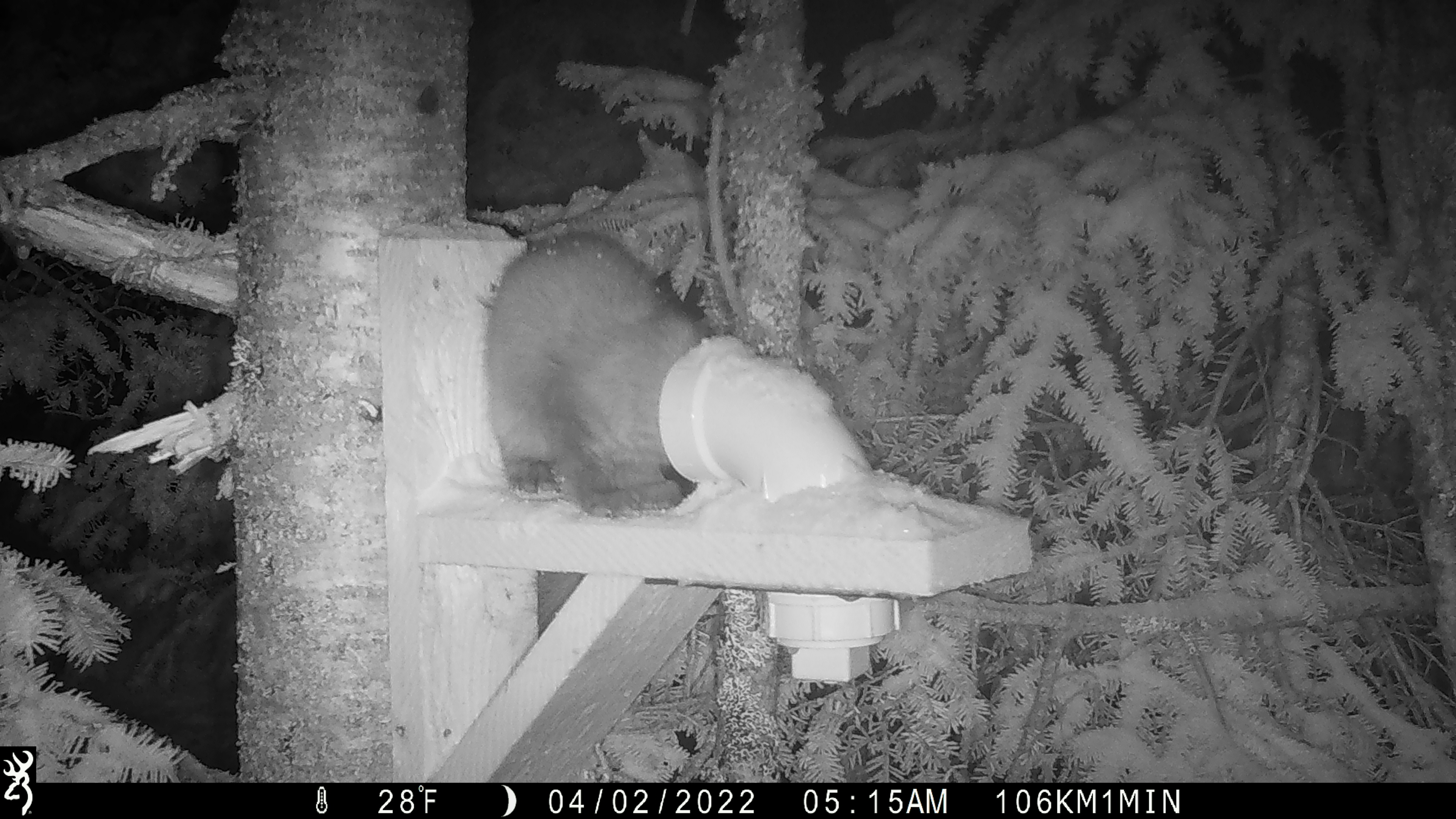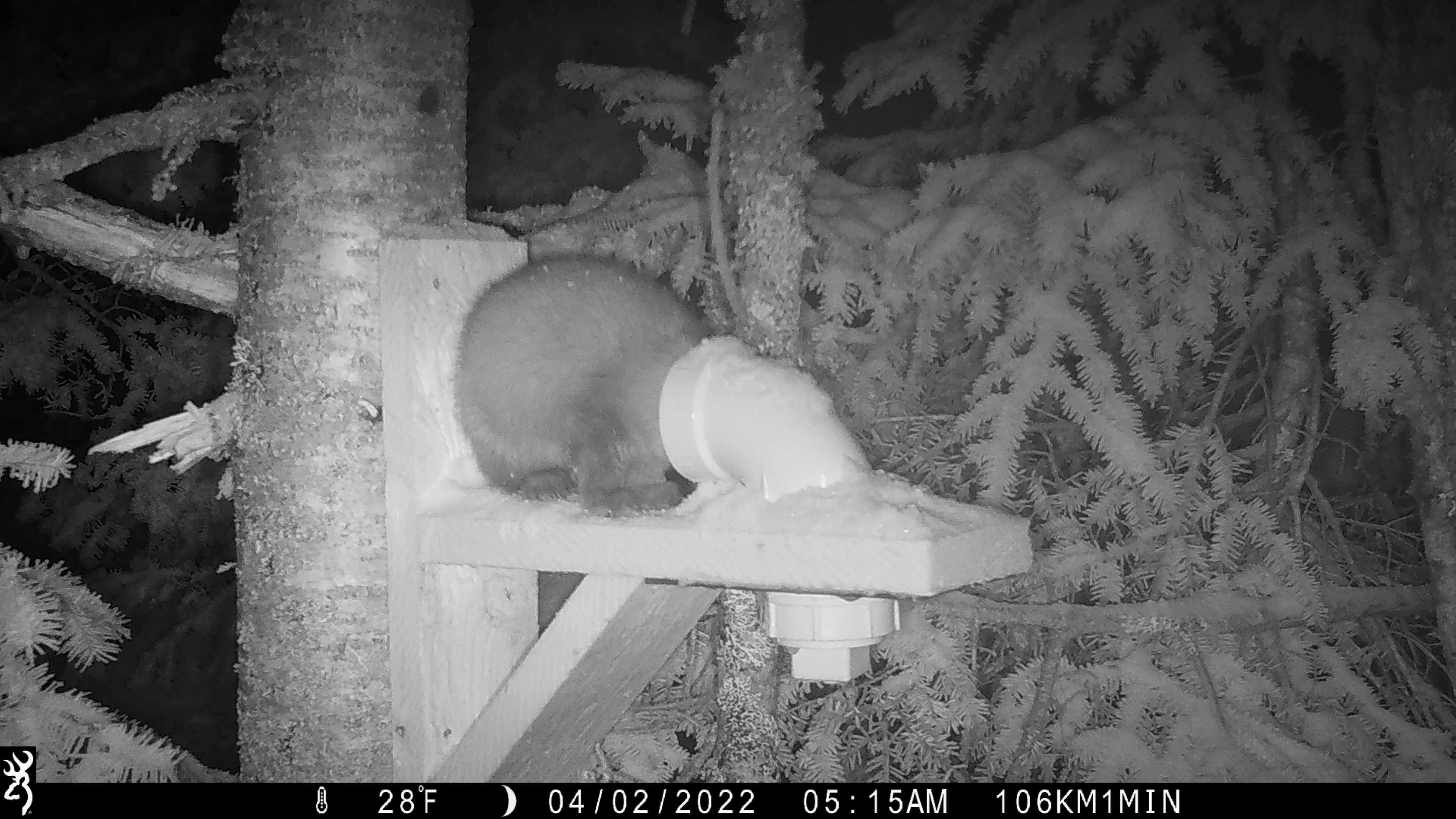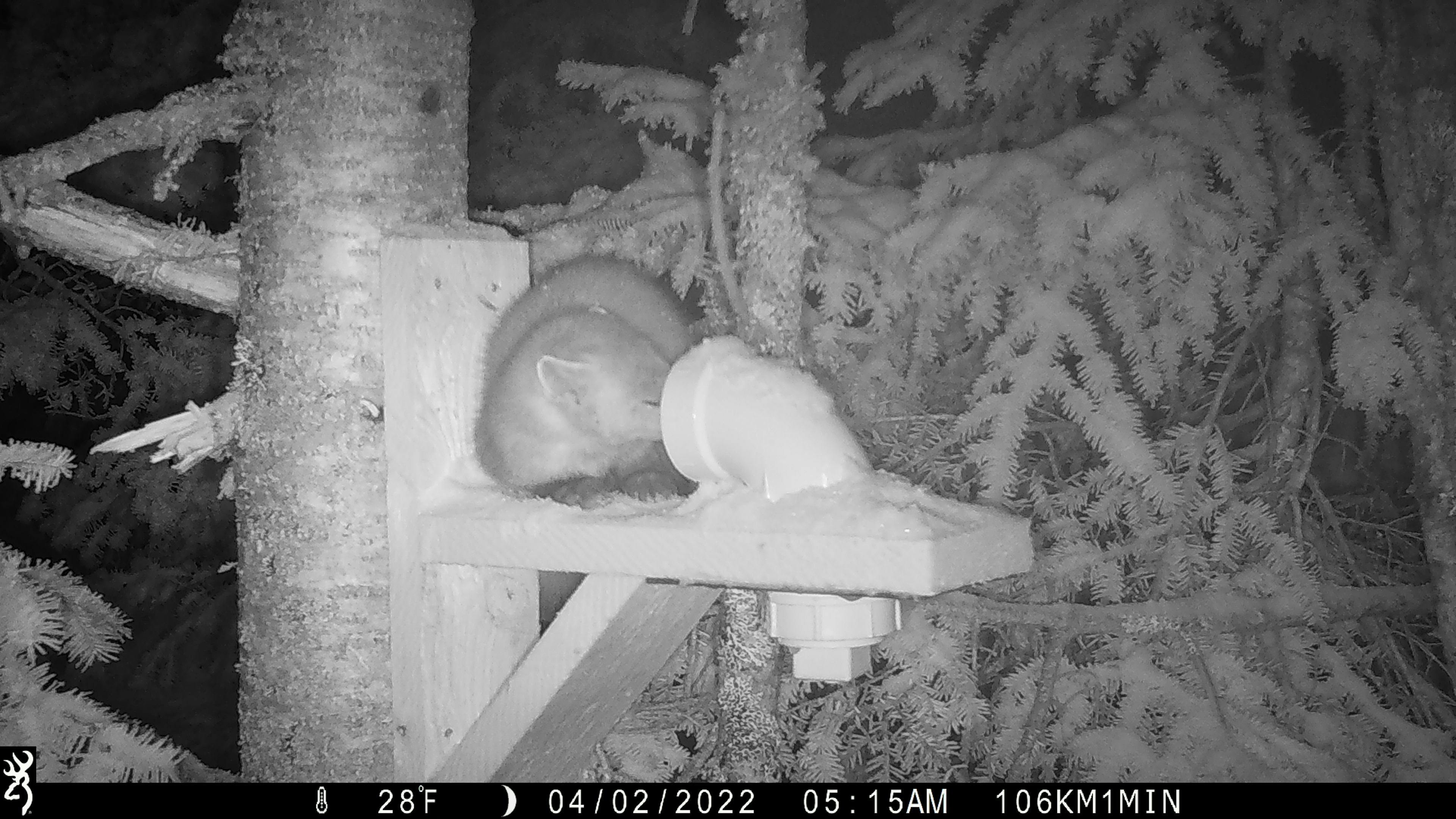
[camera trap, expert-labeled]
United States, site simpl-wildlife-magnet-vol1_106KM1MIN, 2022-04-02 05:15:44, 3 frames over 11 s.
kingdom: Animalia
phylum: Chordata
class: Mammalia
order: Carnivora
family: Mustelidae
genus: Martes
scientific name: Martes americana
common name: american marten